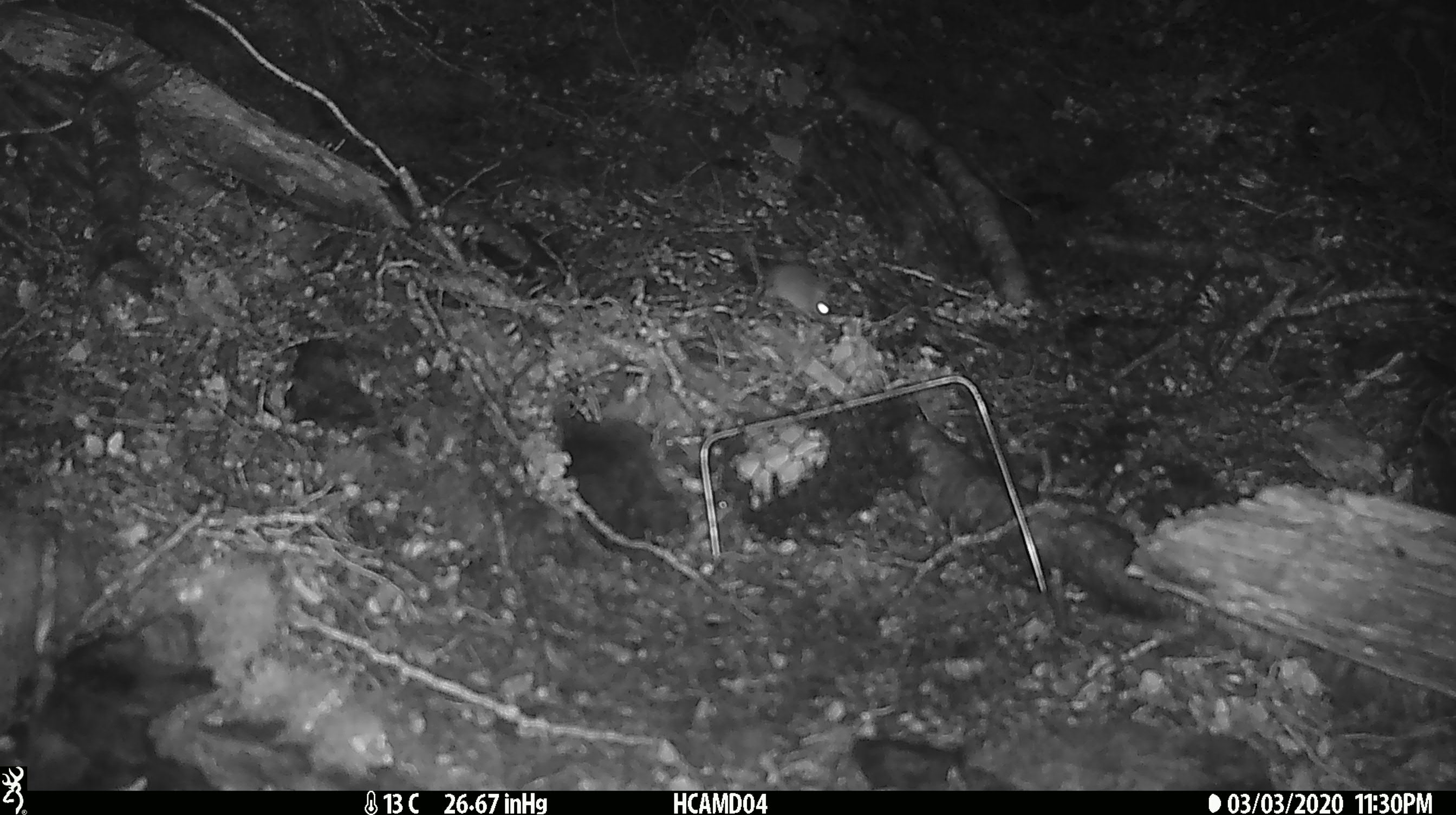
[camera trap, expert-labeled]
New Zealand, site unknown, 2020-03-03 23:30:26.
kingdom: Animalia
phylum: Chordata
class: Mammalia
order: Rodentia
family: Muridae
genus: Mus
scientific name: Mus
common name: mouse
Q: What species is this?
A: Mouse (Mus).